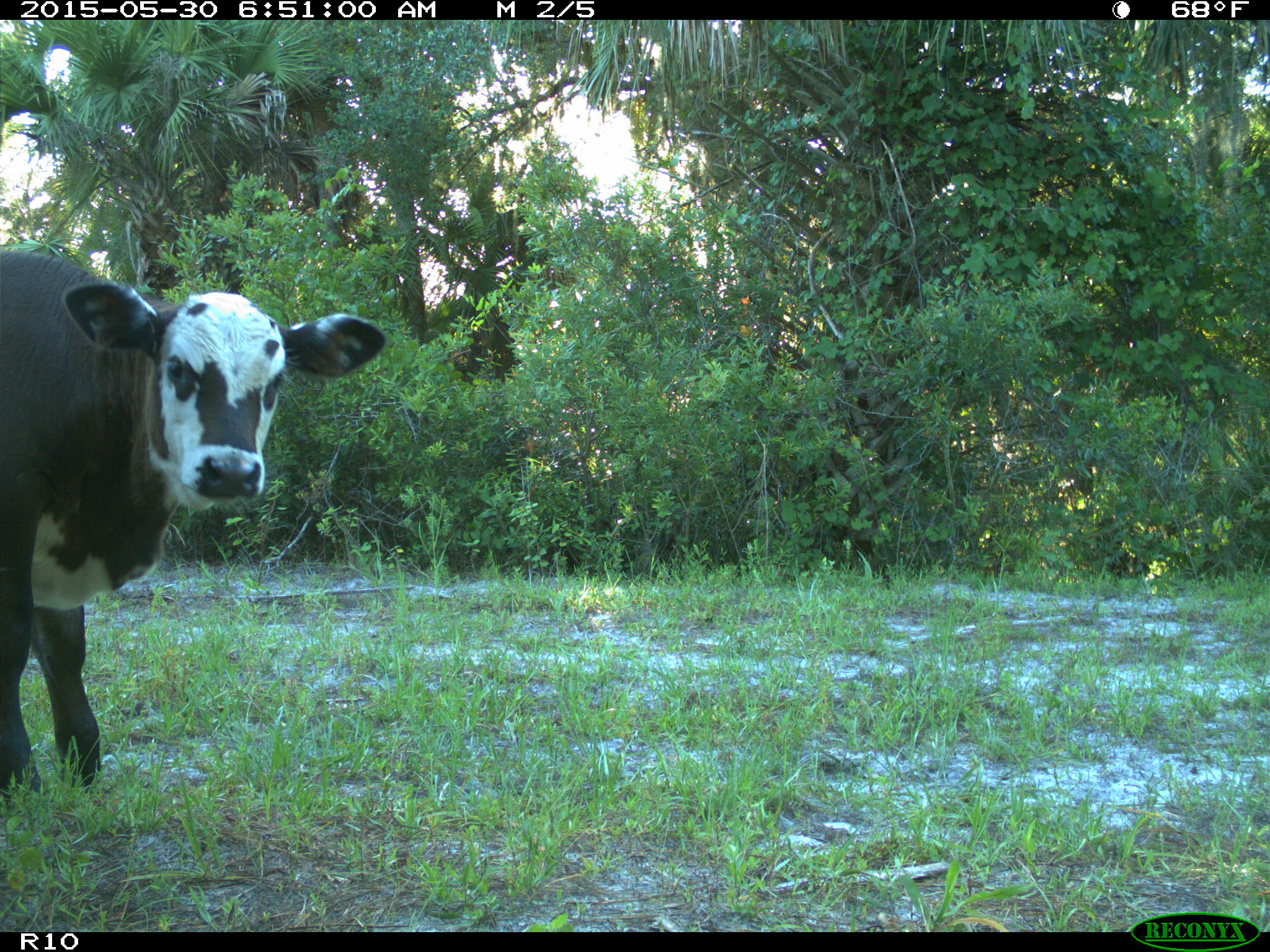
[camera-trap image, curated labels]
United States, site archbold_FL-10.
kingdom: Animalia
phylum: Chordata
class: Mammalia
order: Artiodactyla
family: Bovidae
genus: Bos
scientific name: Bos taurus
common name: domestic cow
Bos taurus (domestic cow).